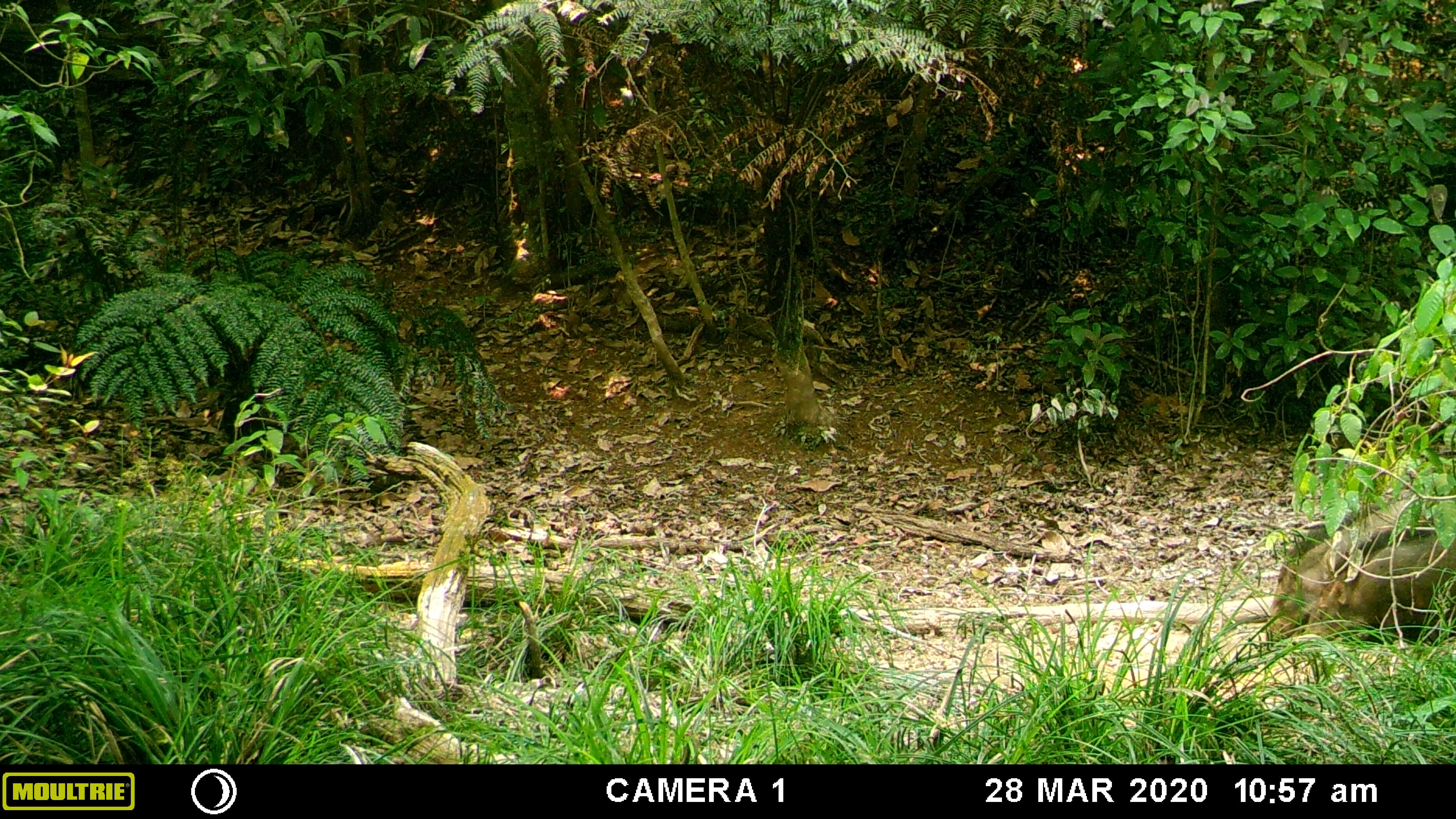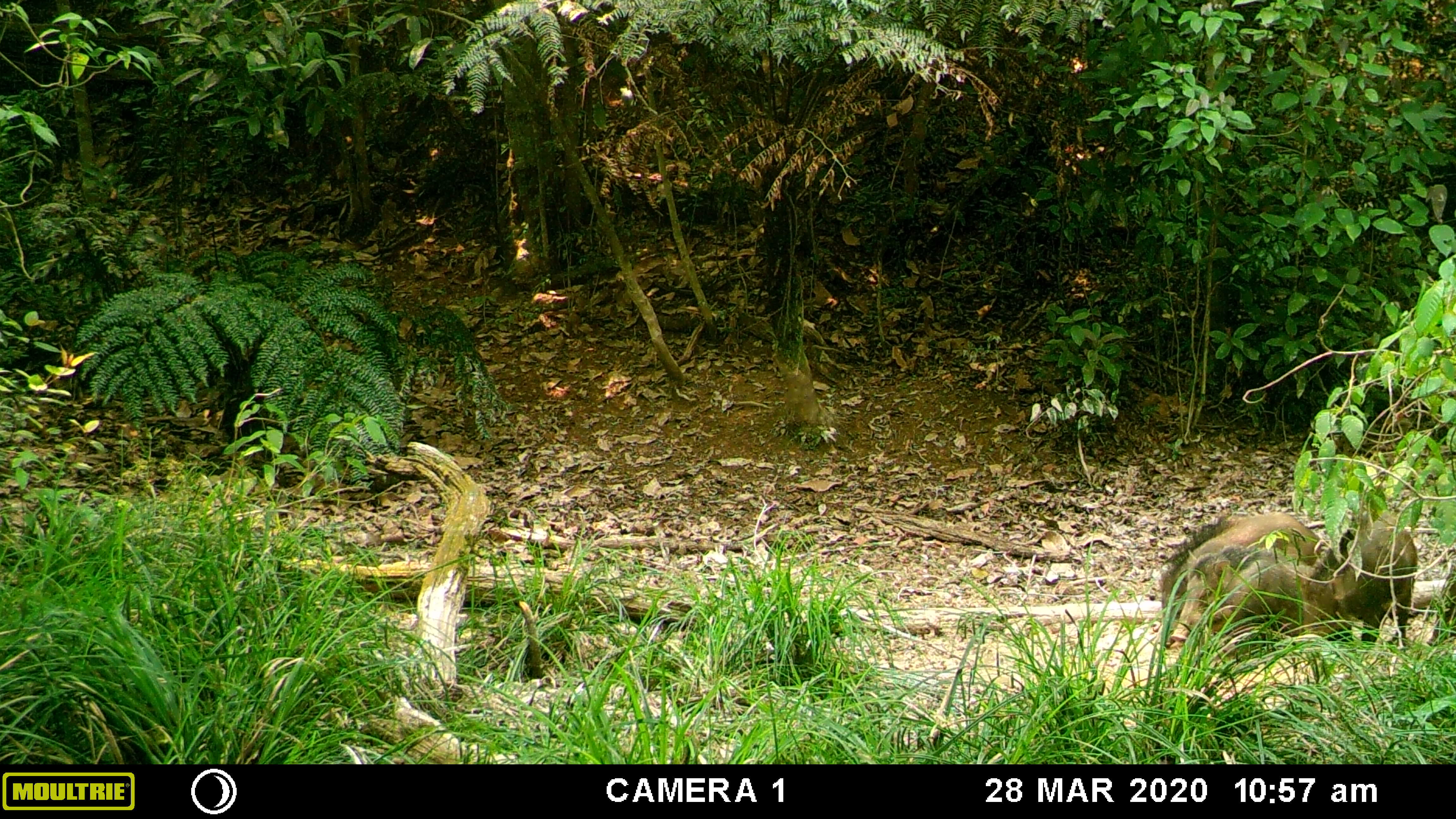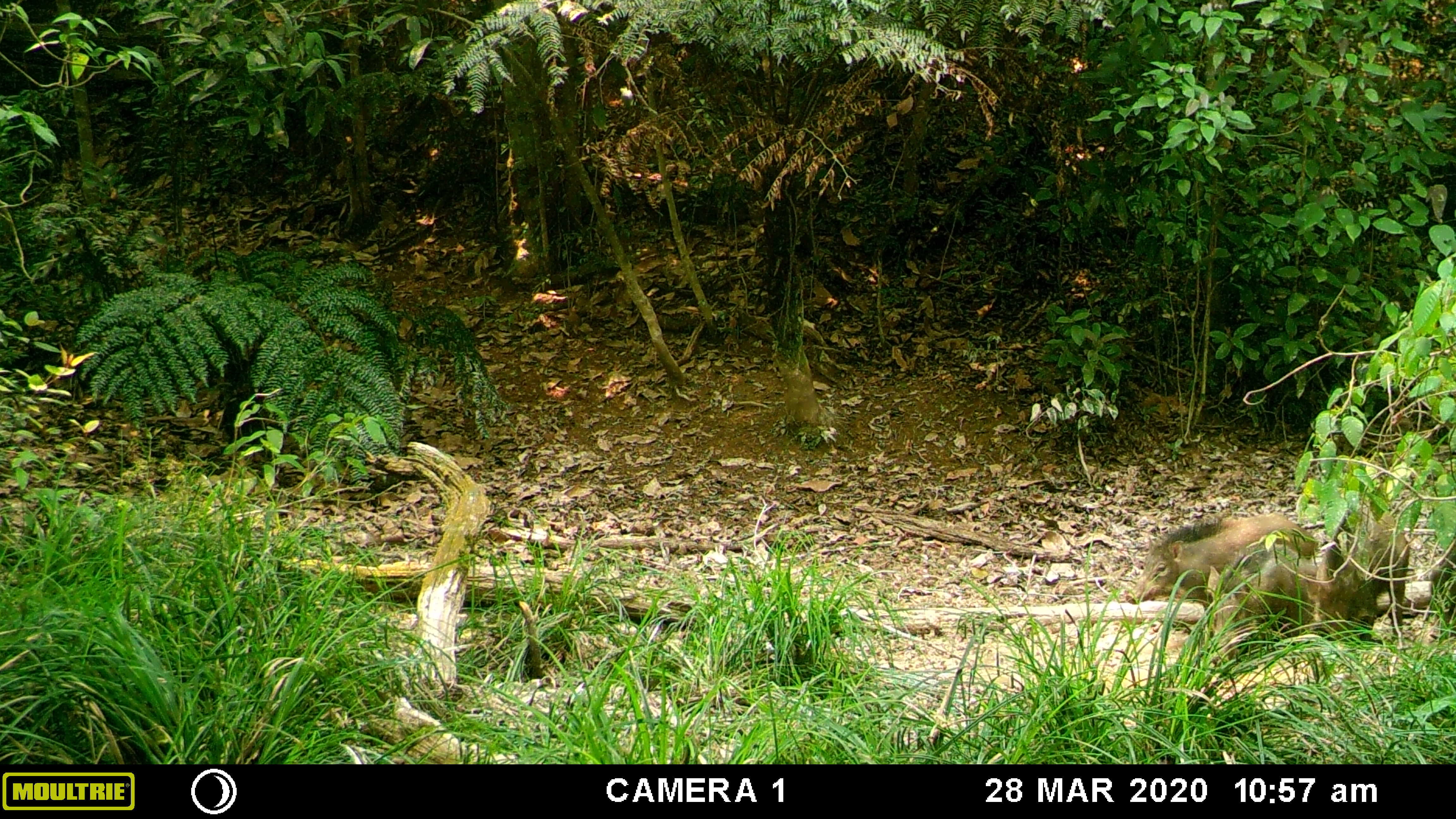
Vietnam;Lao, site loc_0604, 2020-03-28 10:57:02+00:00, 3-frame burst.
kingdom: Animalia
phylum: Chordata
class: Mammalia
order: Artiodactyla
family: Suidae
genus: Sus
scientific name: Sus scrofa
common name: eurasian wild pig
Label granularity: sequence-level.